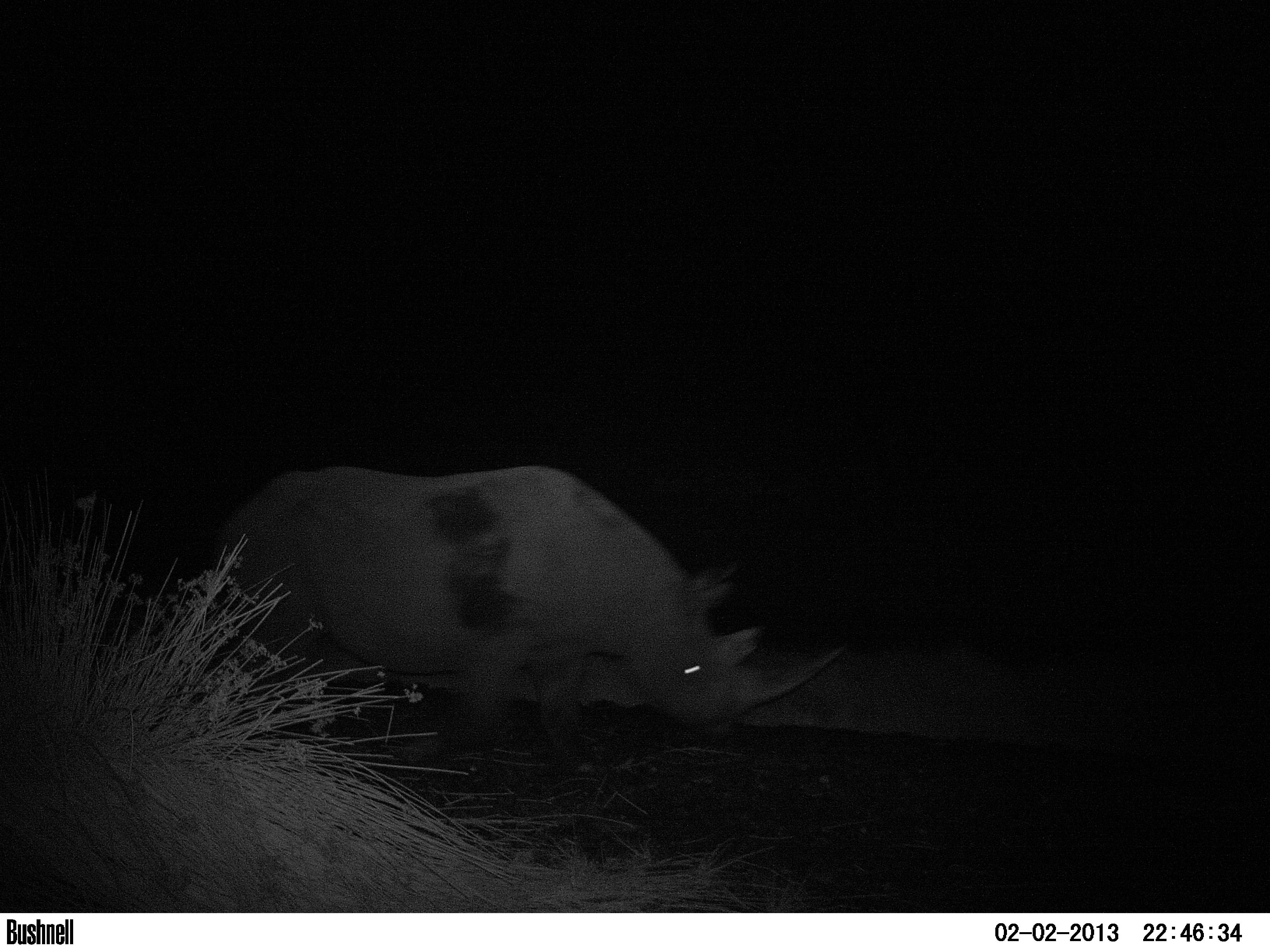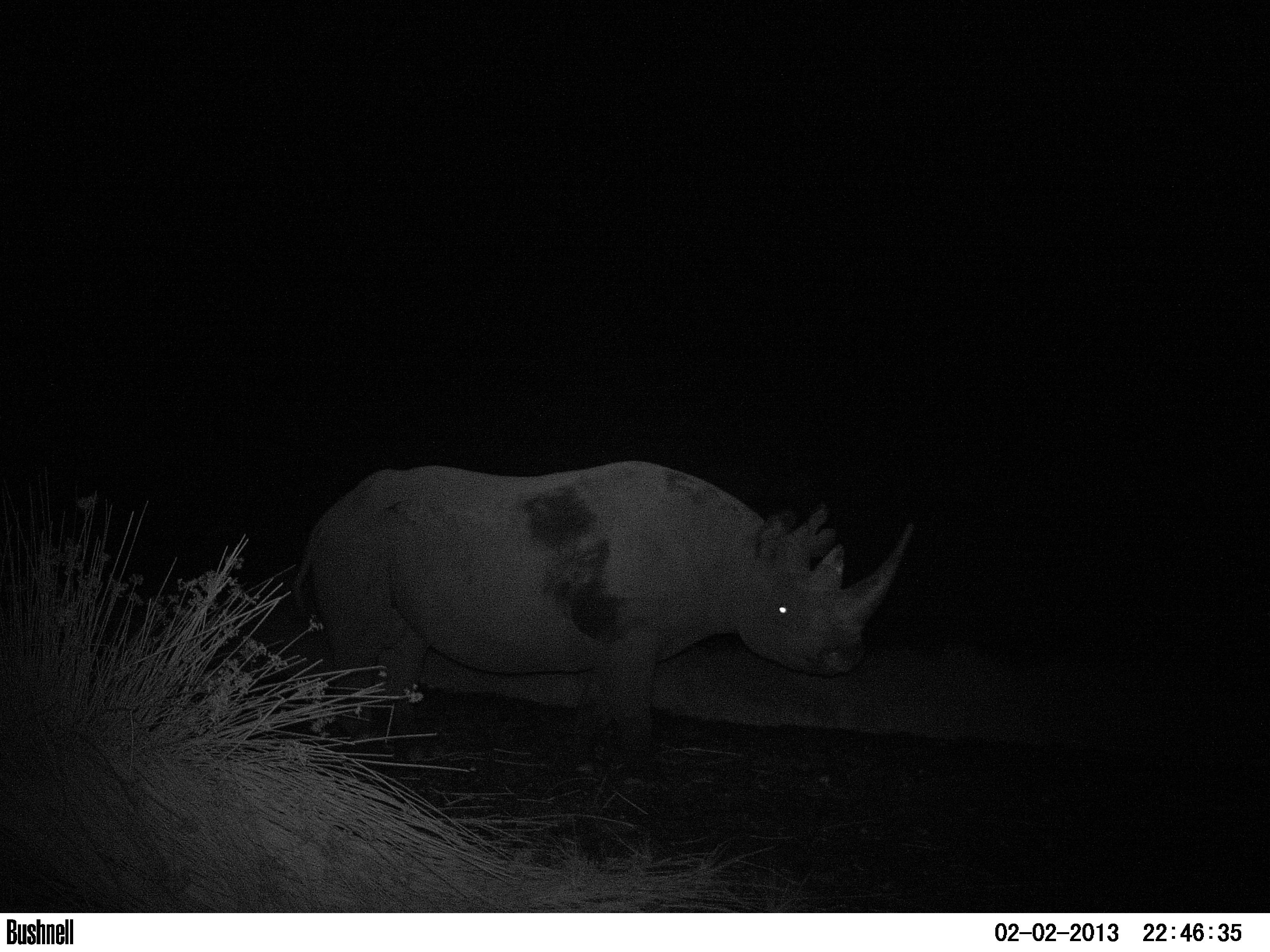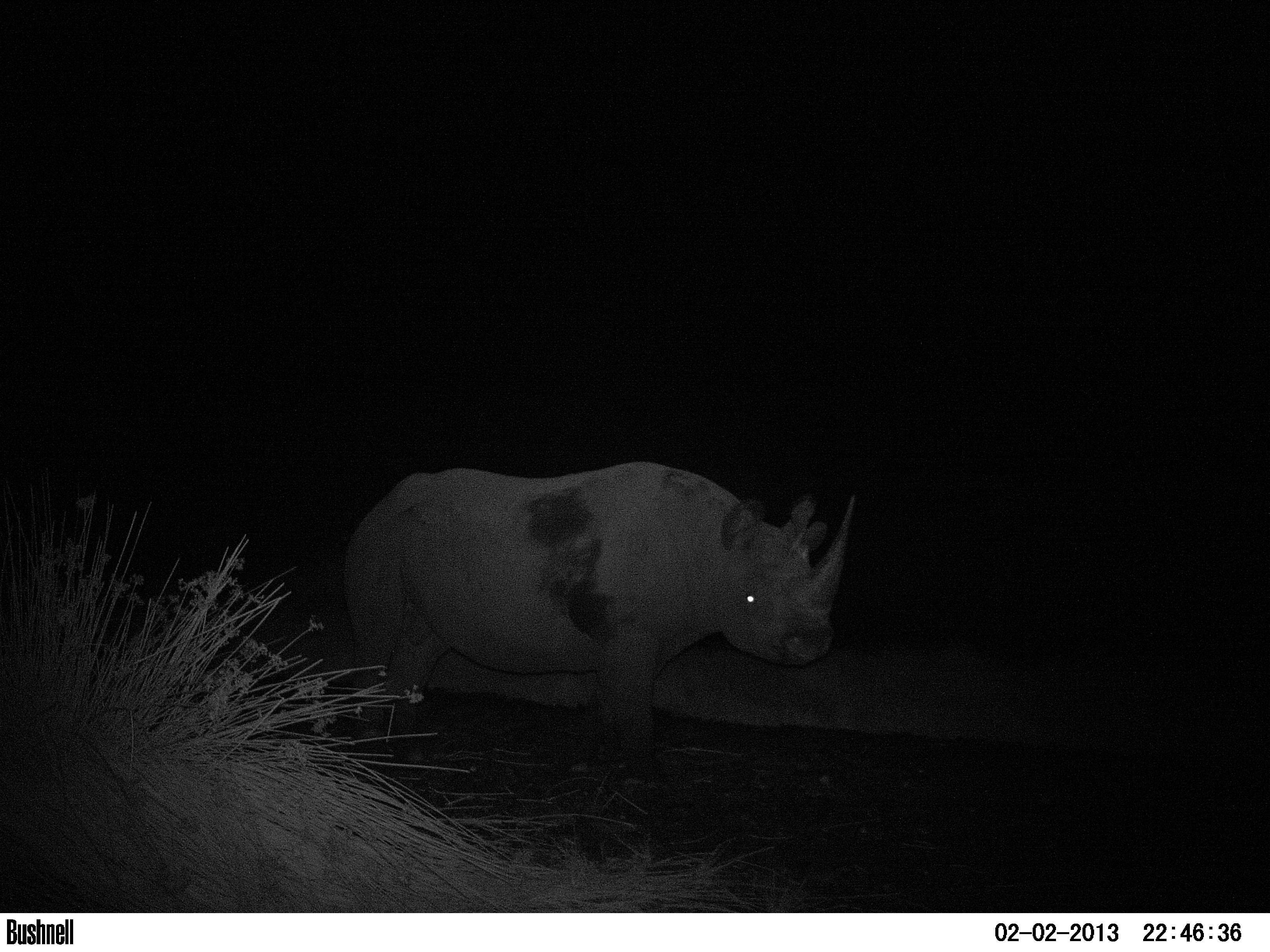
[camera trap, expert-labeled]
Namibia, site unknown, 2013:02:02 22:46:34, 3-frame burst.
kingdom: Animalia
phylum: Chordata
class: Mammalia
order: Perissodactyla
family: Rhinocerotidae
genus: Diceros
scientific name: Diceros bicornis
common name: black rhinoceros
Diceros bicornis (black rhinoceros).